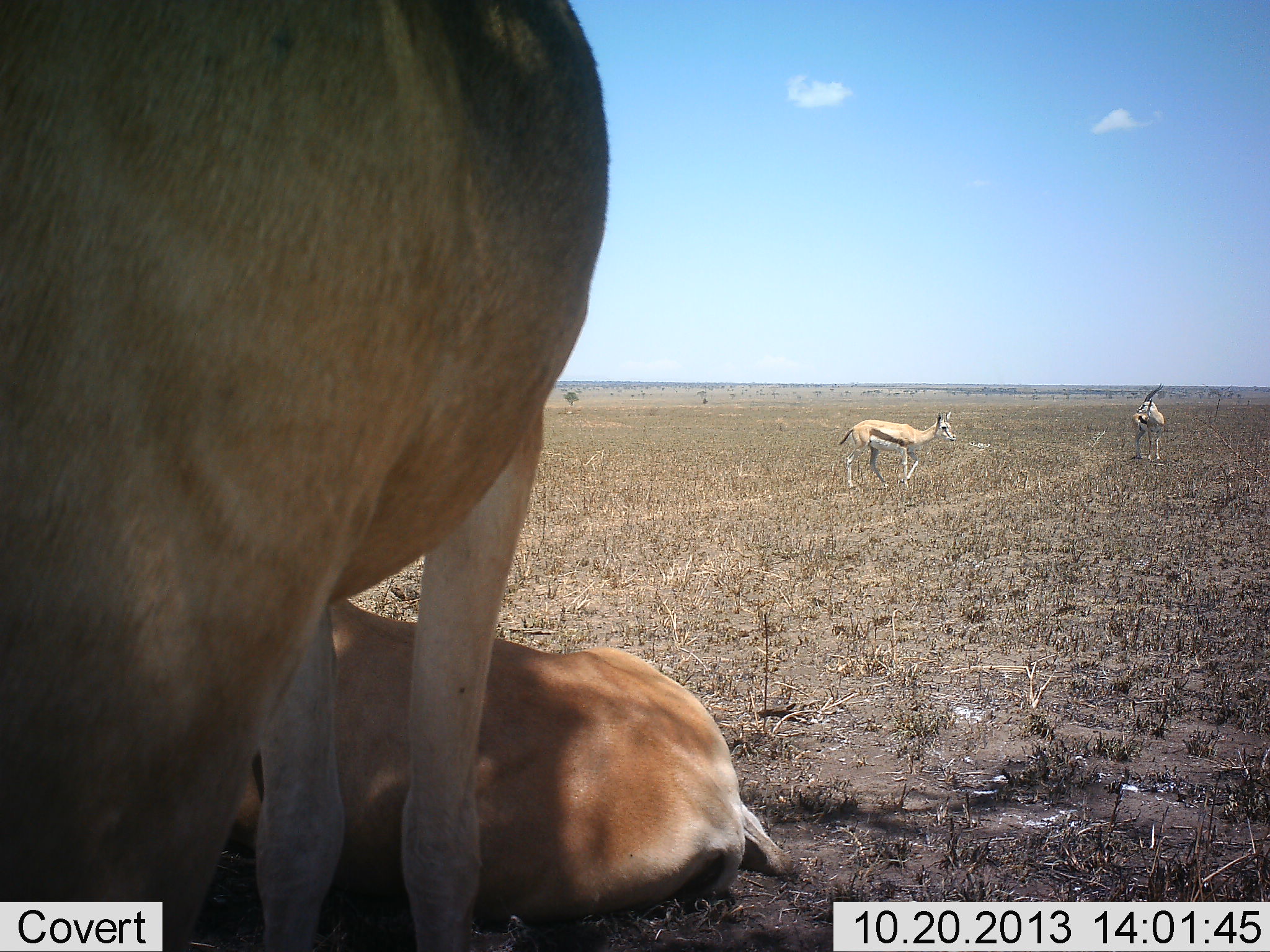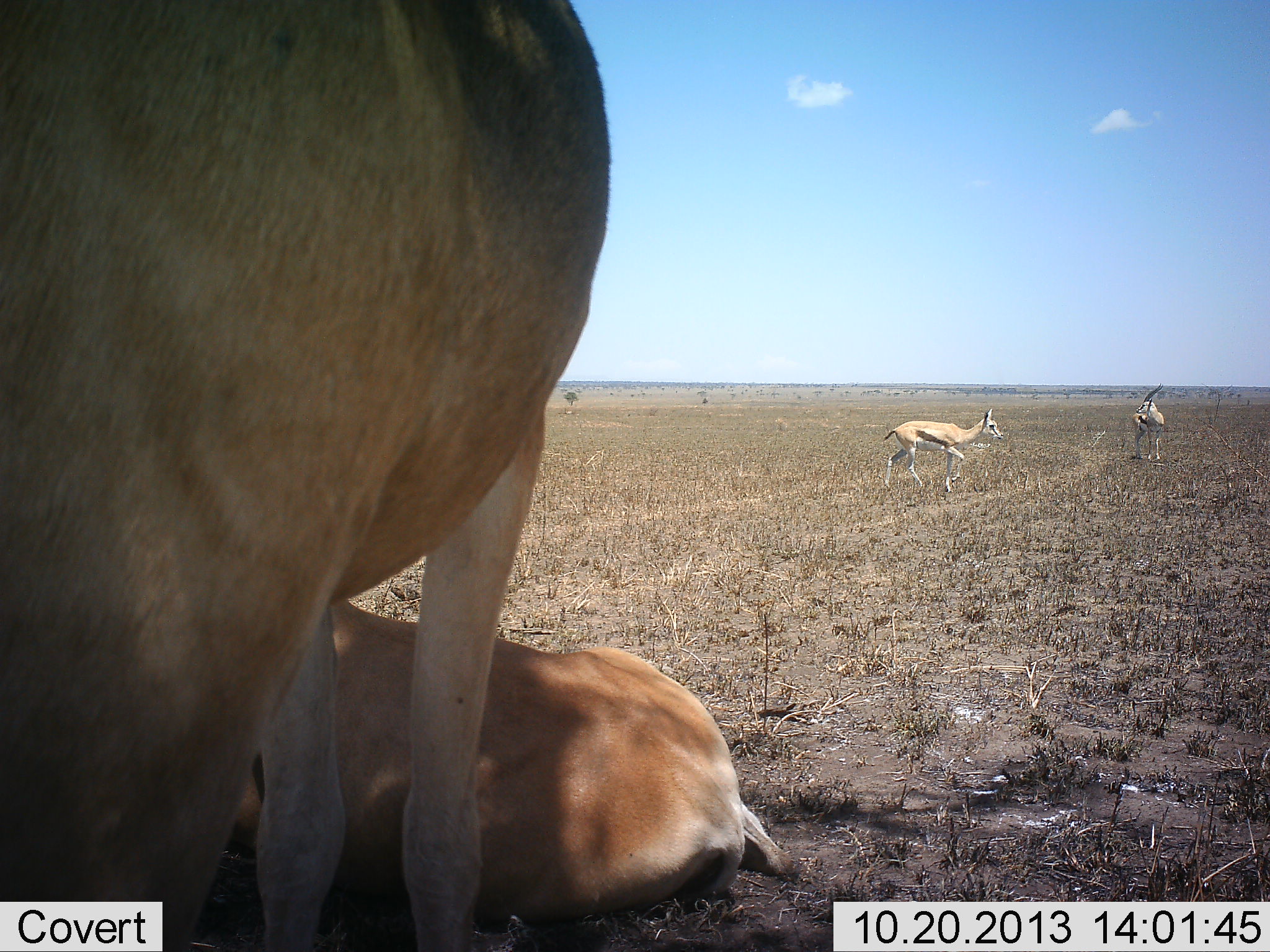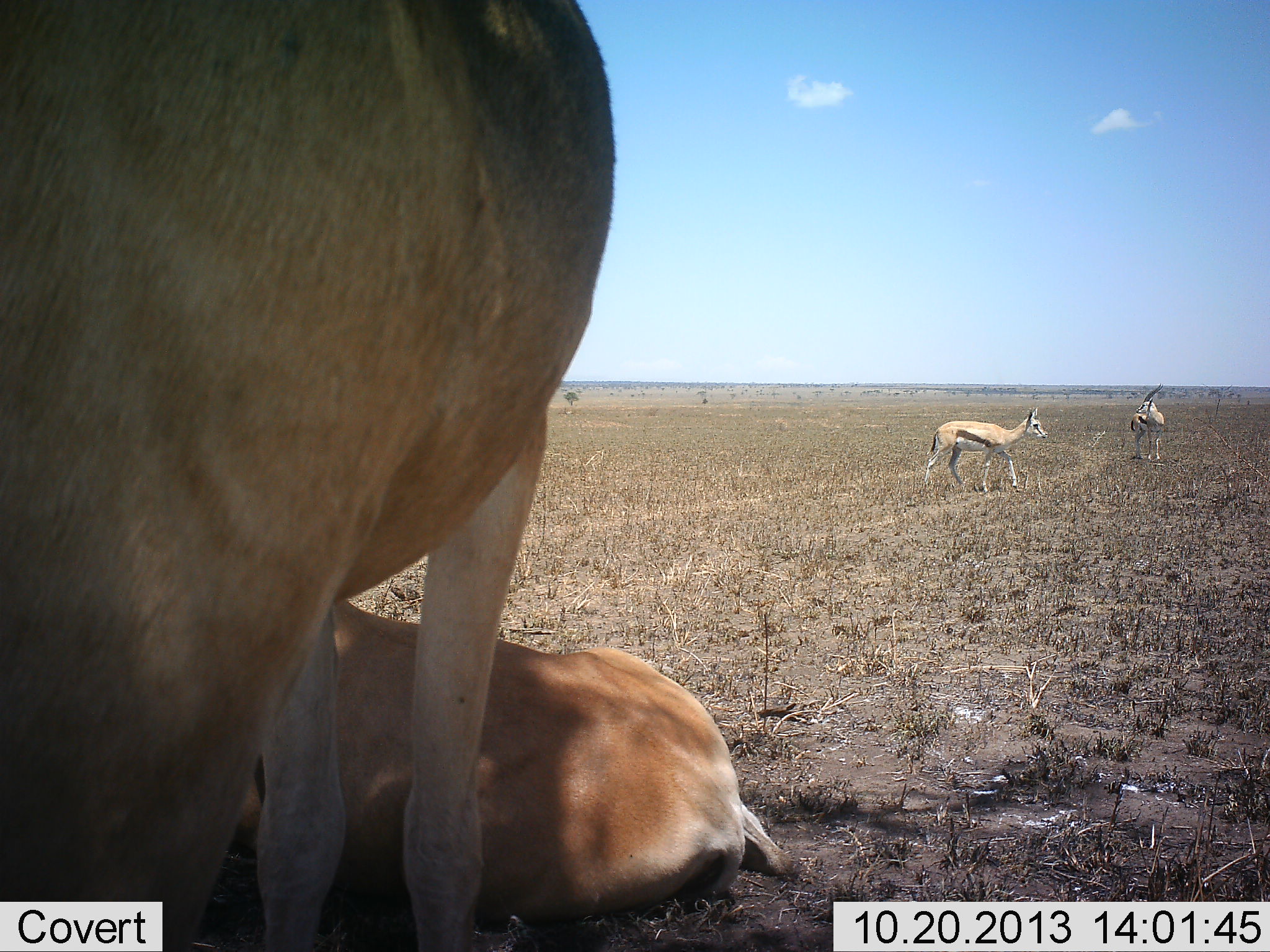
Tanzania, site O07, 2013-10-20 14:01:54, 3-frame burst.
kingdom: Animalia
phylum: Chordata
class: Mammalia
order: Artiodactyla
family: Bovidae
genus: Eudorcas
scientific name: Eudorcas thomsonii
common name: thomson's gazelle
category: gazellethomsons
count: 4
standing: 67%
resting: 58%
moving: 67%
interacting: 0%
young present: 0%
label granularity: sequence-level